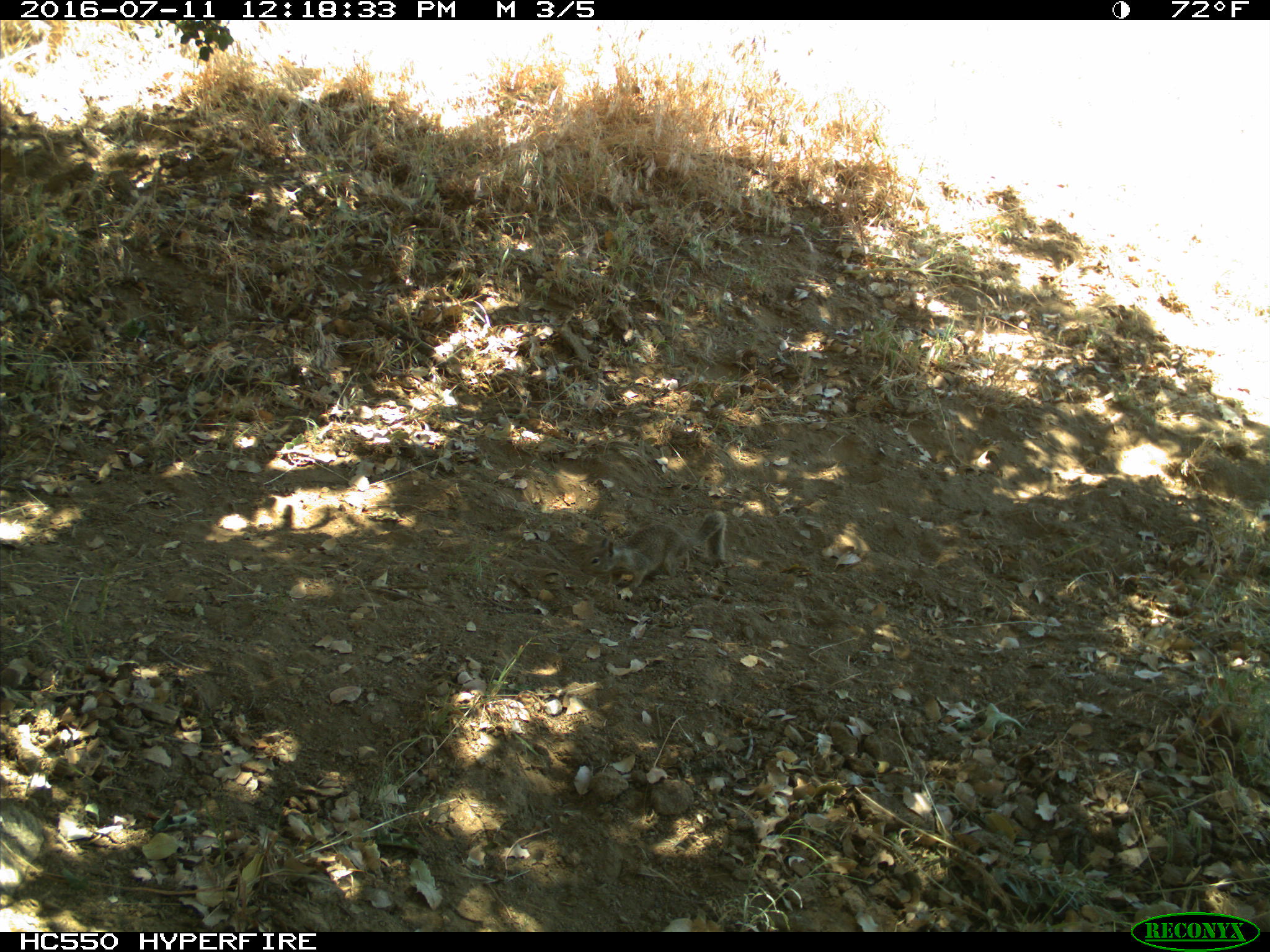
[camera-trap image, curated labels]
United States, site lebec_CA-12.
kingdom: Animalia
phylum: Chordata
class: Mammalia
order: Rodentia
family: Sciuridae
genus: Otospermophilus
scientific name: Otospermophilus beecheyi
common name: california ground squirrel